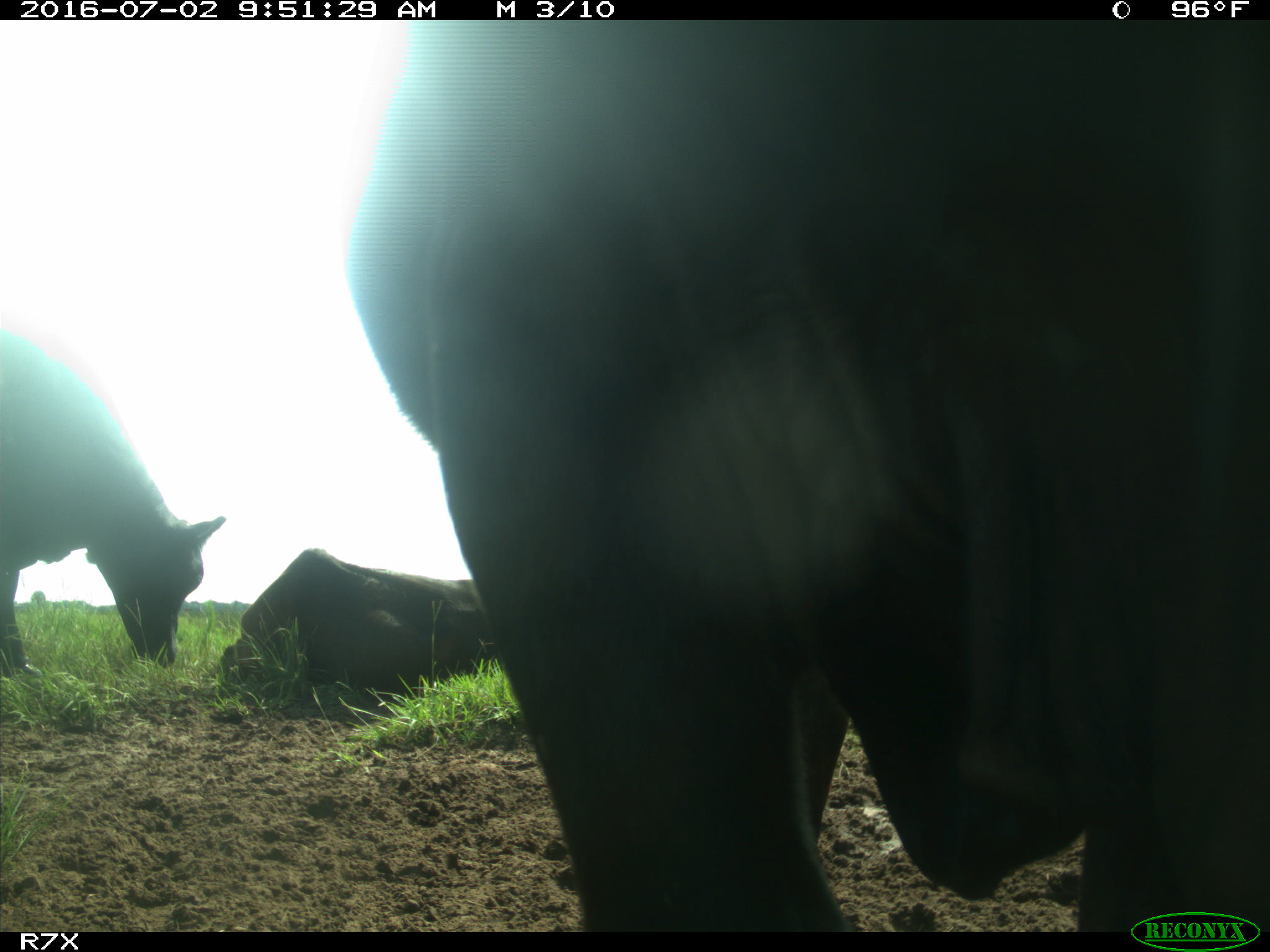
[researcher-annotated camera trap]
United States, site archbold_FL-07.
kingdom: Animalia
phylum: Chordata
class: Mammalia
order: Artiodactyla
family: Bovidae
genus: Bos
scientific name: Bos taurus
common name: domestic cow